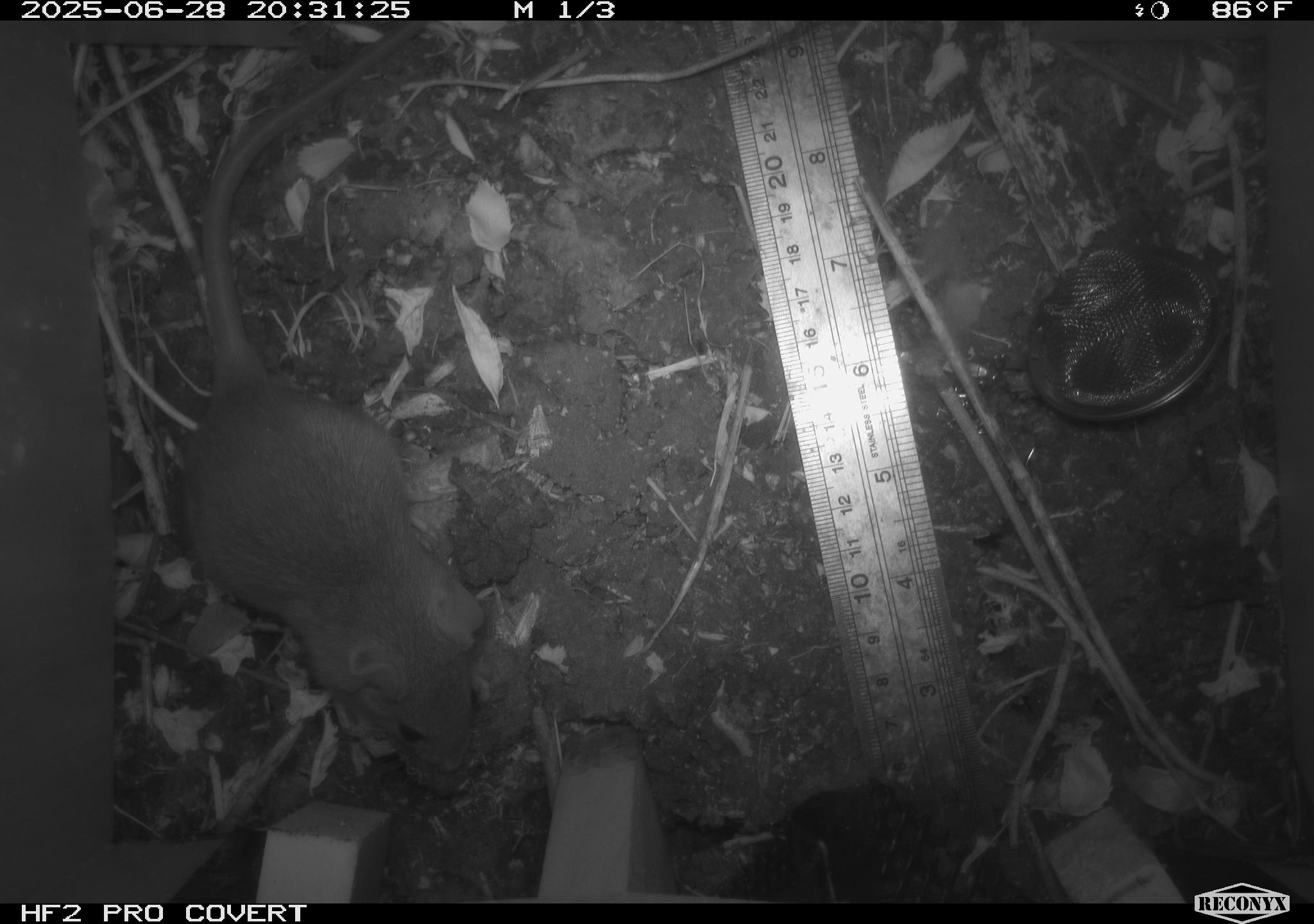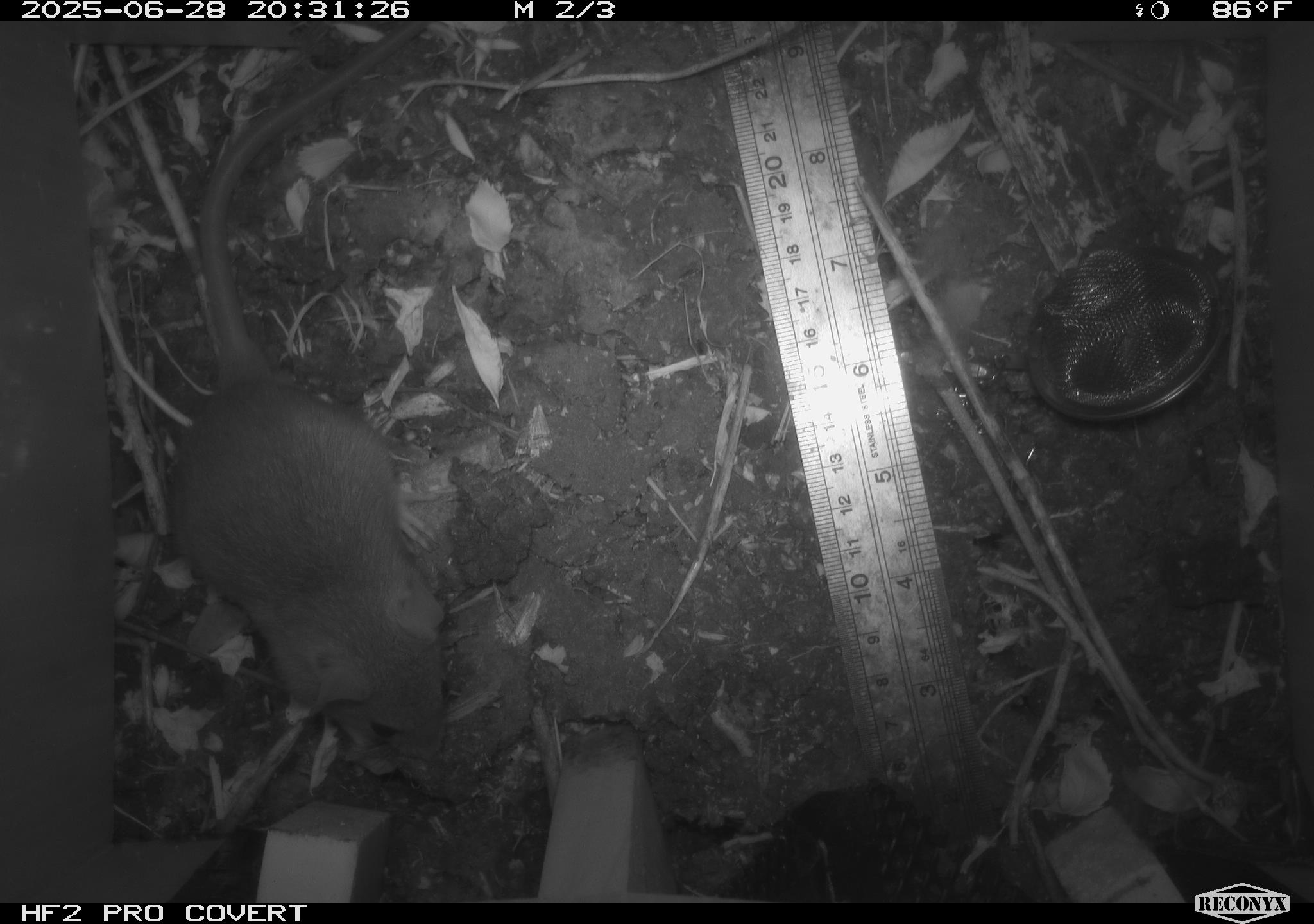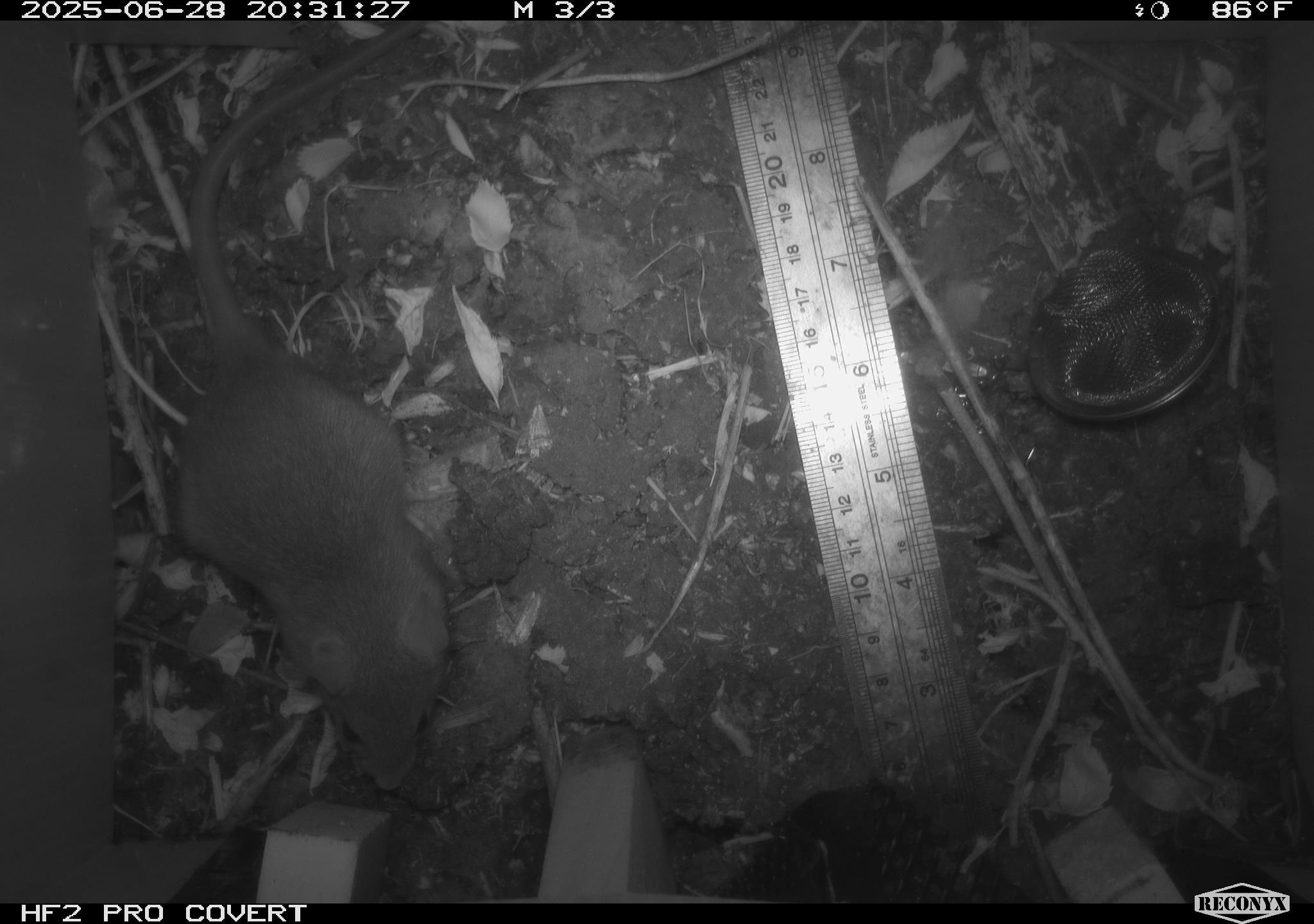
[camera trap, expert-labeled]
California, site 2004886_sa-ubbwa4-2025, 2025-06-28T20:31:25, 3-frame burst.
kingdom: Animalia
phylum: Chordata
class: Mammalia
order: Rodentia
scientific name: Rodentia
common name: rodent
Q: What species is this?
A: Rodent (Rodentia).